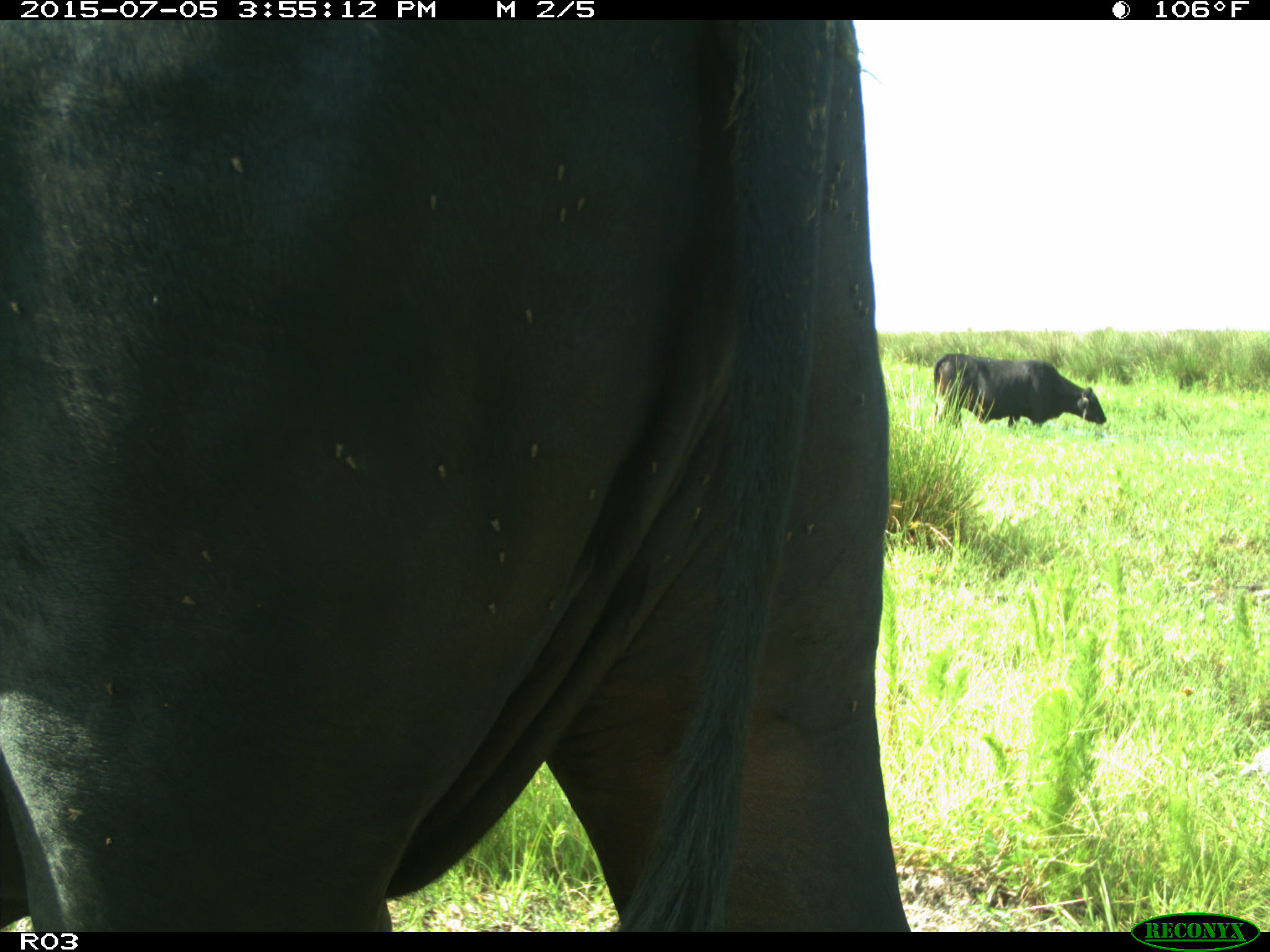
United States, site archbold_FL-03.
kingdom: Animalia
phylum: Chordata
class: Mammalia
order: Artiodactyla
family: Bovidae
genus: Bos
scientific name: Bos taurus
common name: domestic cow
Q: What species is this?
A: Bos taurus (domestic cow).